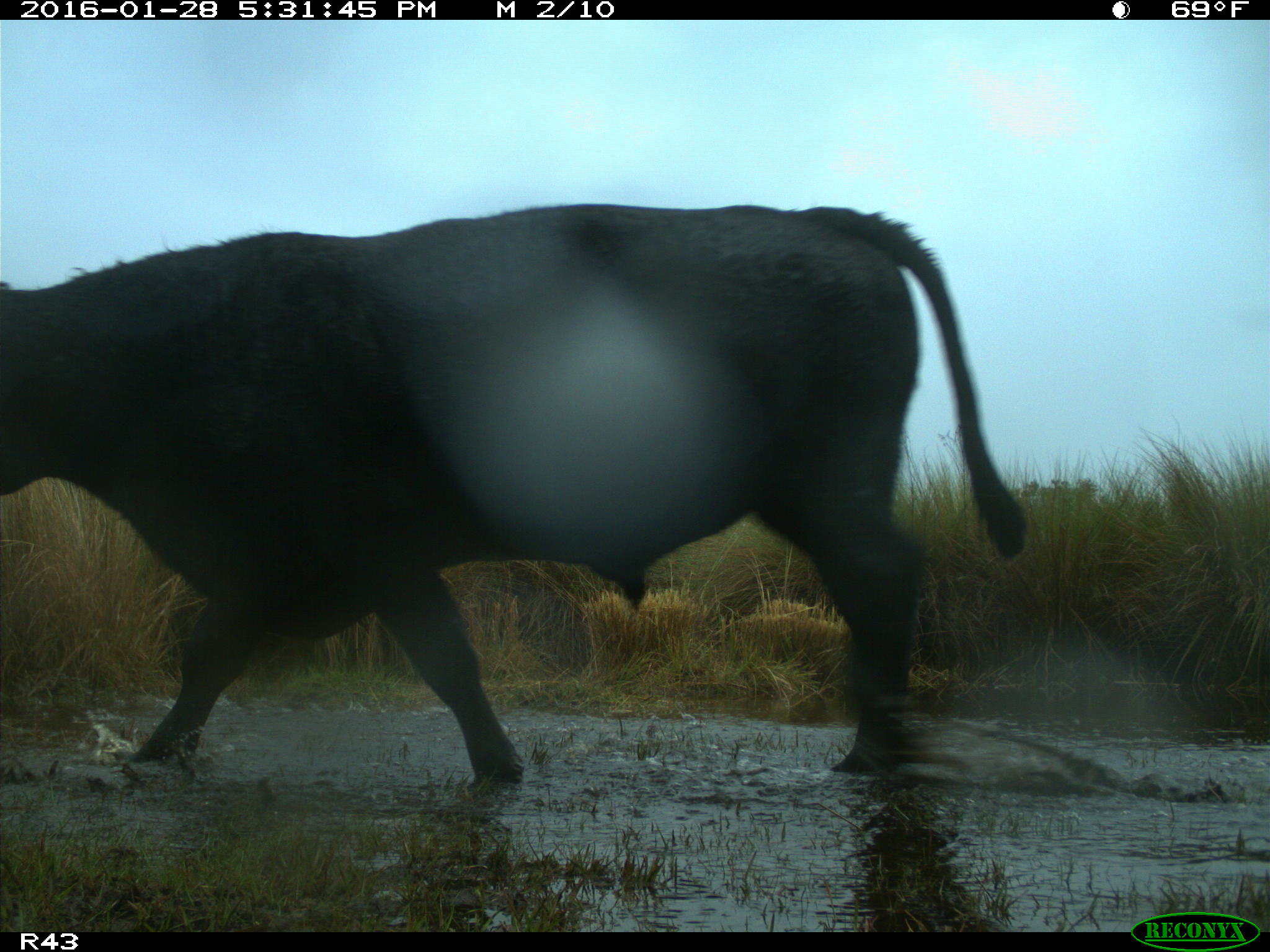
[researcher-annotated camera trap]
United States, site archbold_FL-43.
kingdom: Animalia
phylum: Chordata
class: Mammalia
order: Artiodactyla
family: Bovidae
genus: Bos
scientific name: Bos taurus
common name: domestic cow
Bos taurus (domestic cow).